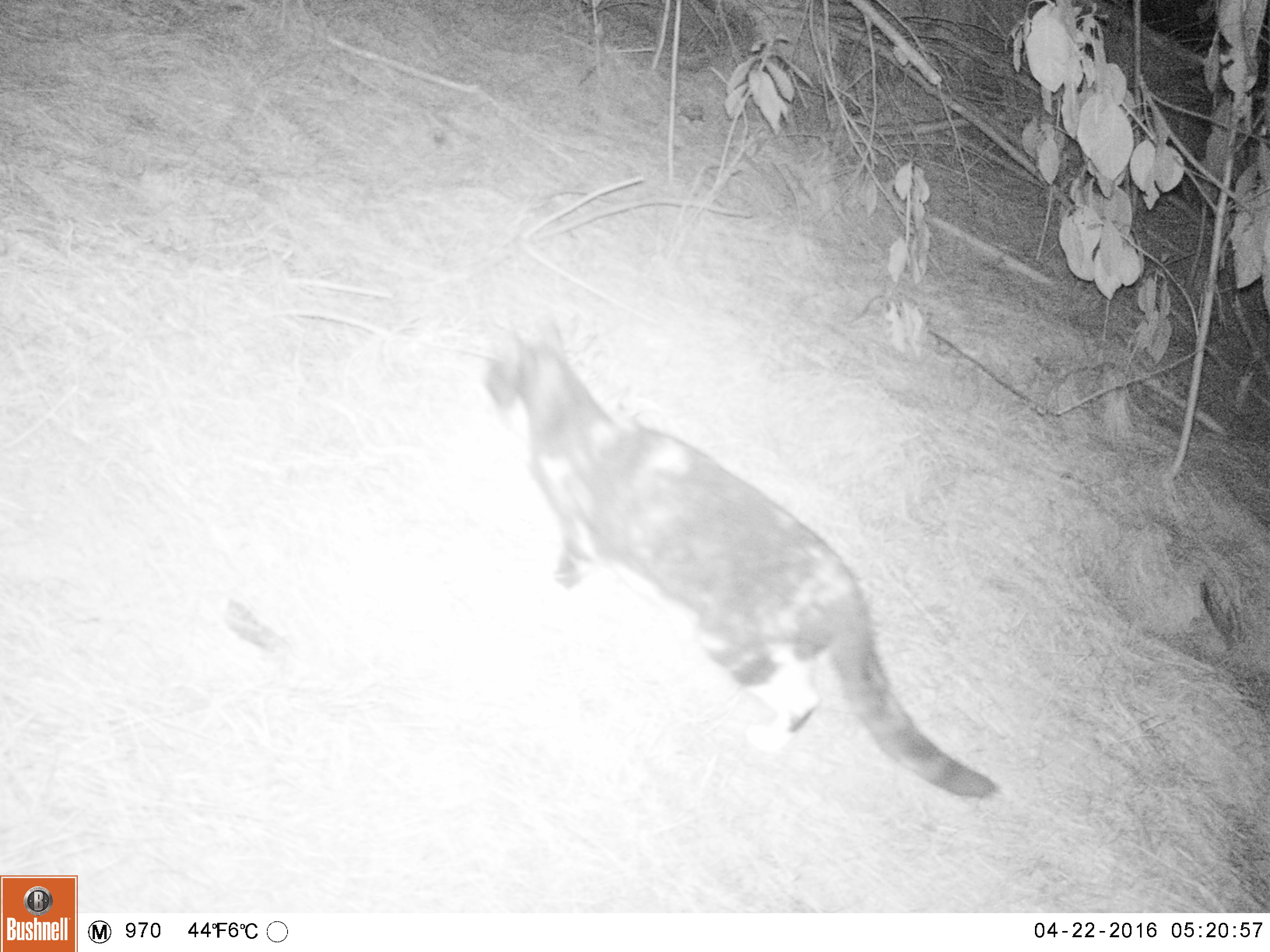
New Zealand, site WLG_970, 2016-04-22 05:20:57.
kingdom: Animalia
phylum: Chordata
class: Mammalia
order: Carnivora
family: Felidae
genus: Felis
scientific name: Felis catus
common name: domestic cat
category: cat